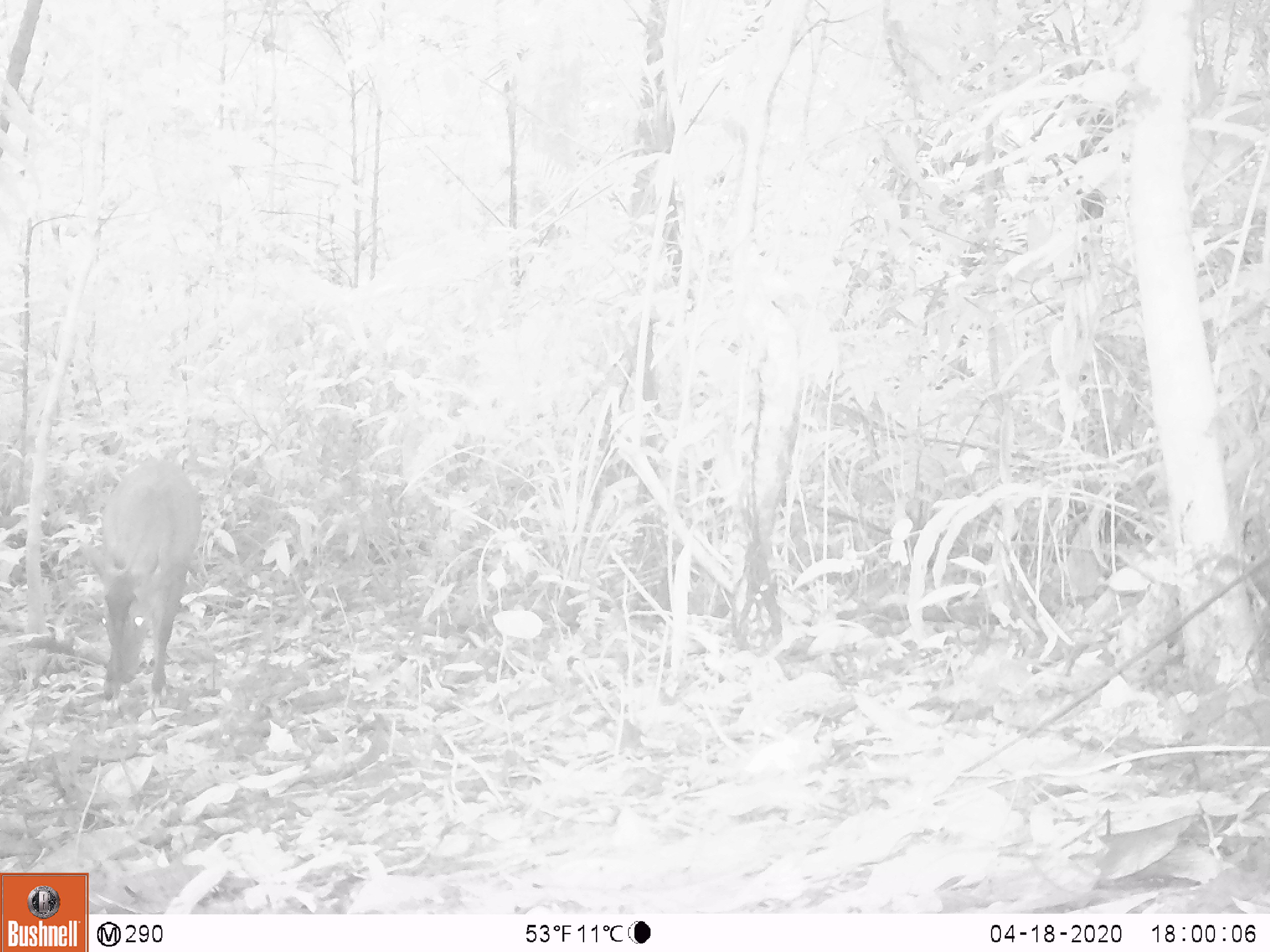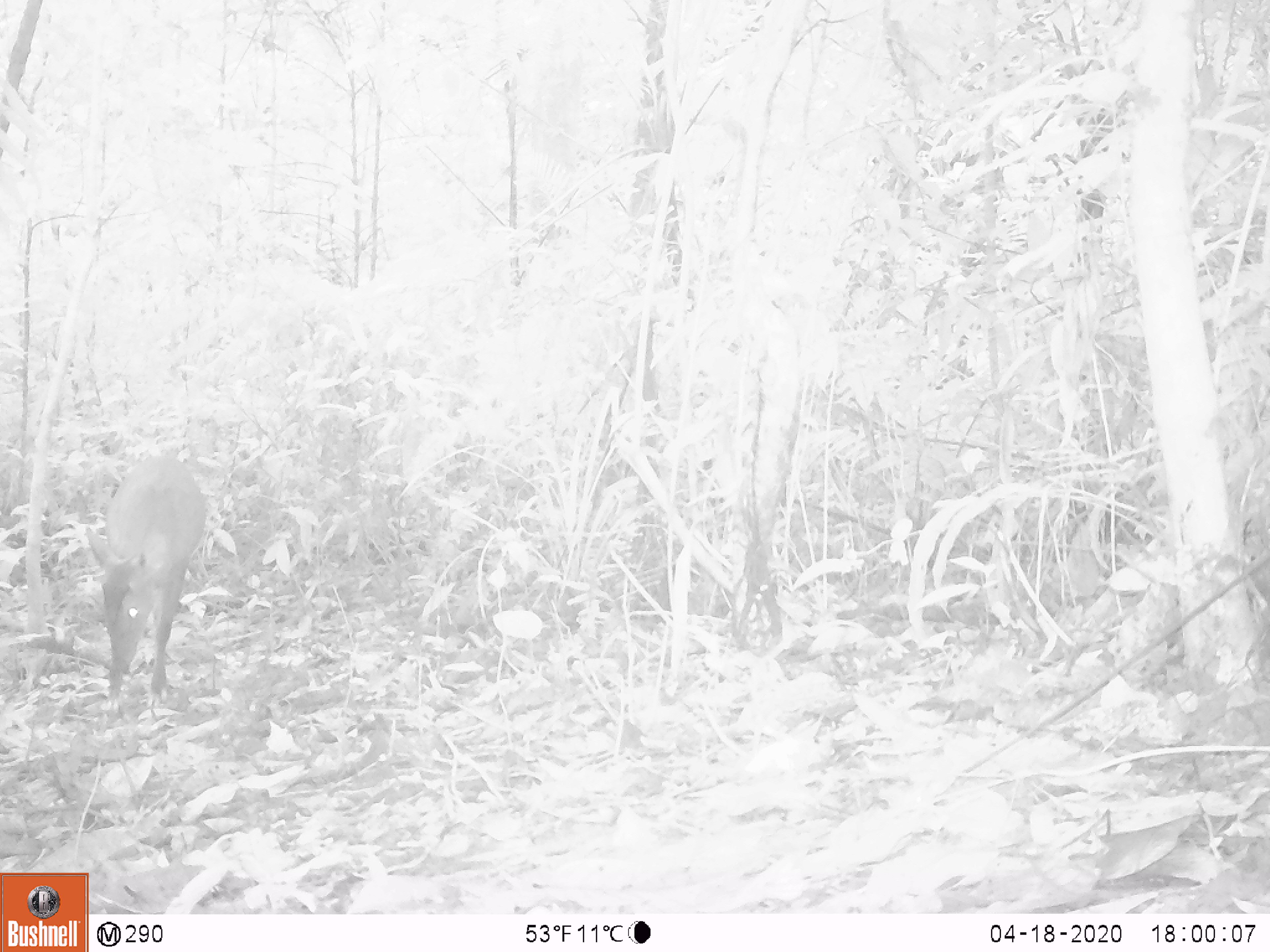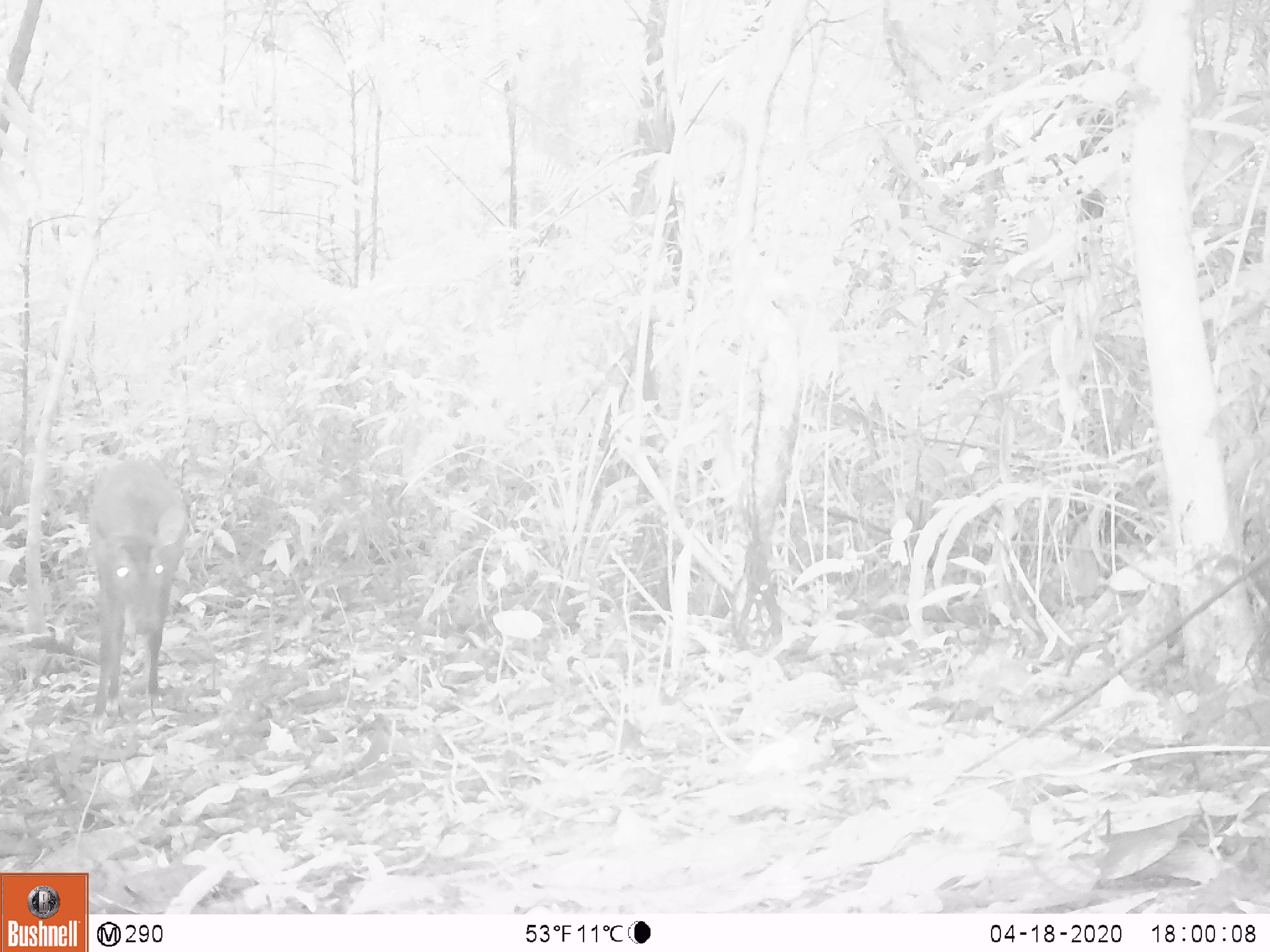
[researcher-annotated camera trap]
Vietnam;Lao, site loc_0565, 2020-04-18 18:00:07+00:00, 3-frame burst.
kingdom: Animalia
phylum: Chordata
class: Mammalia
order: Artiodactyla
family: Cervidae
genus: Muntiacus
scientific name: Muntiacus vuquangensis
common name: large-antlered muntjac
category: large antlered muntjac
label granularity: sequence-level